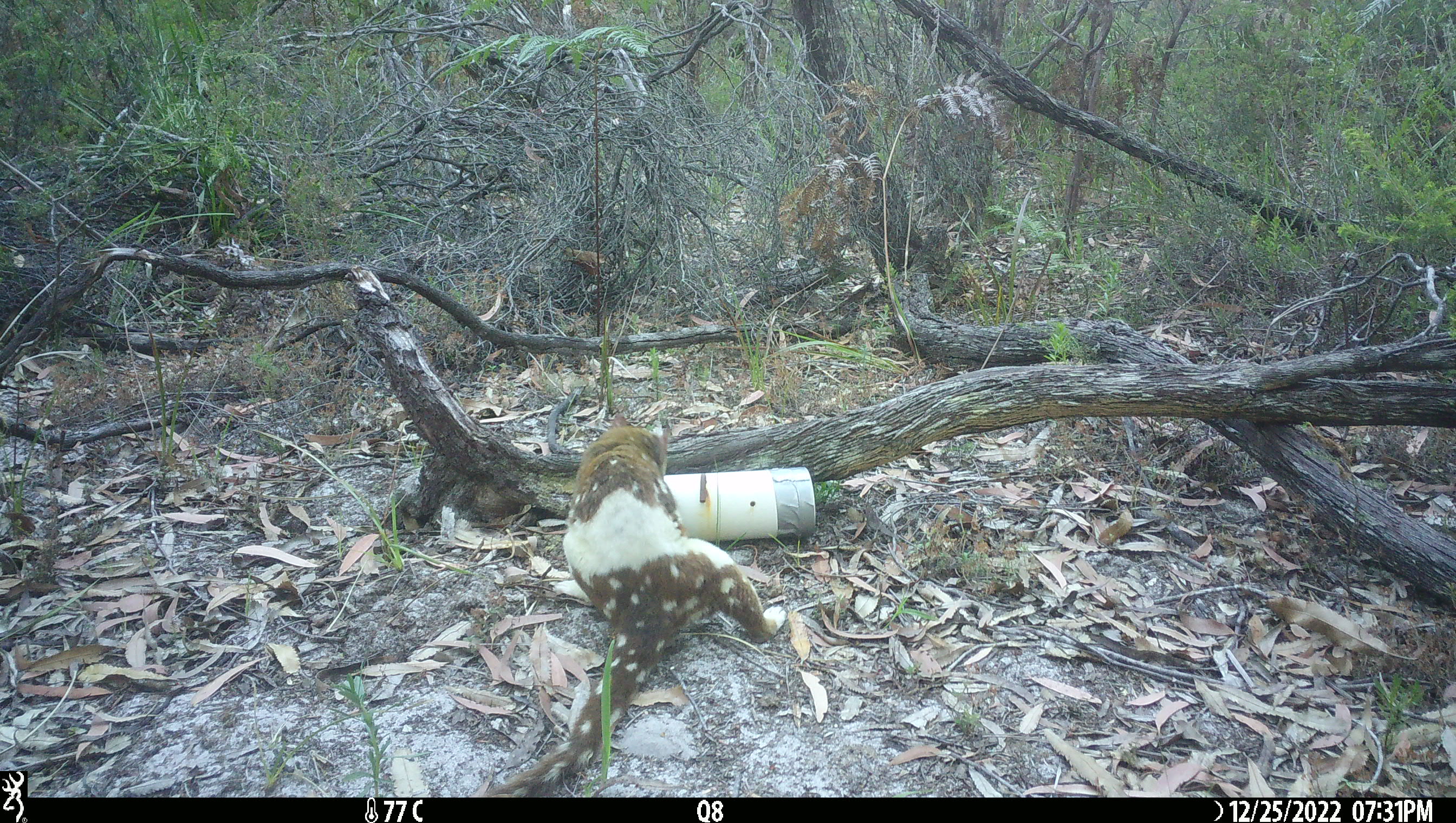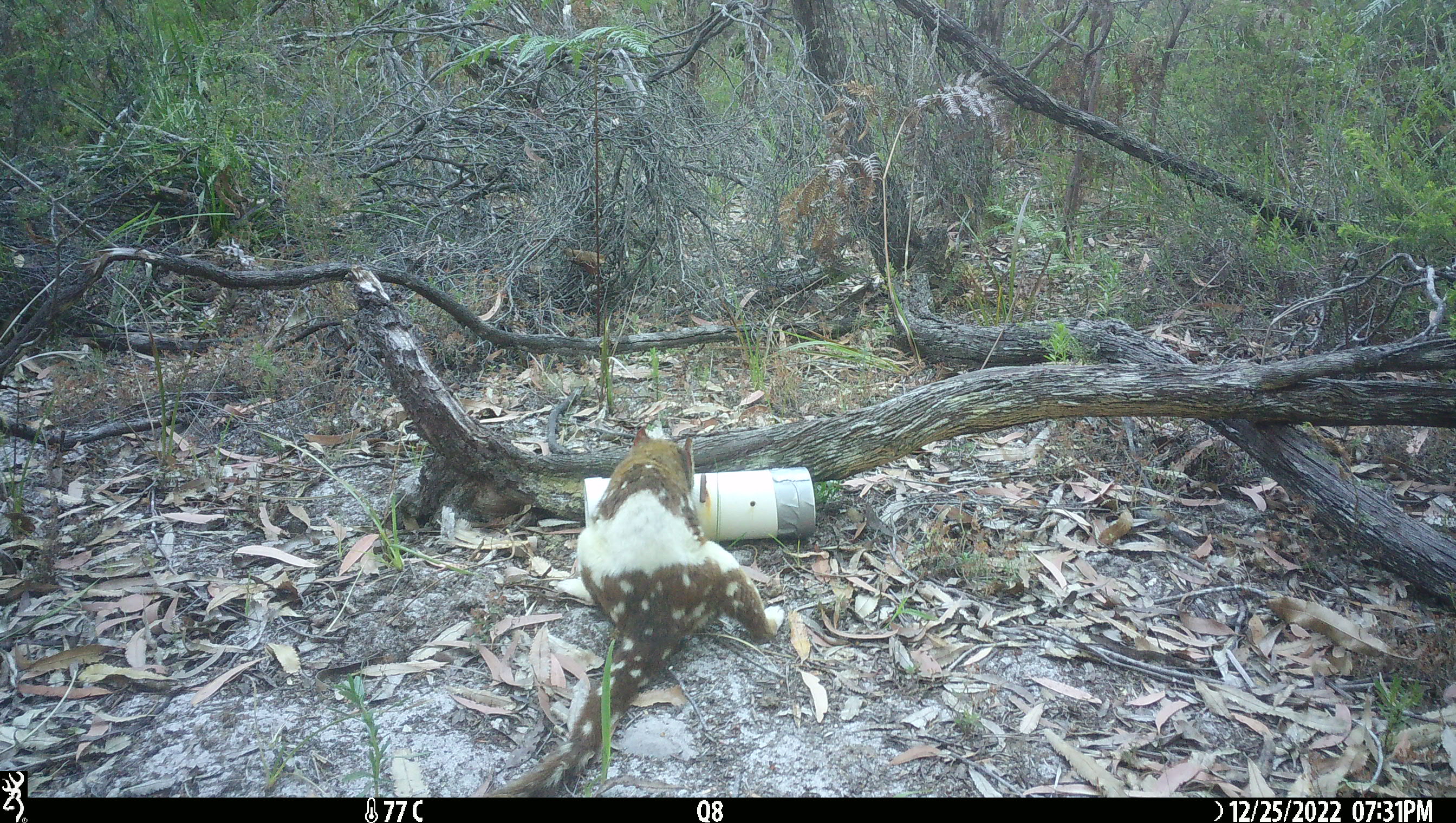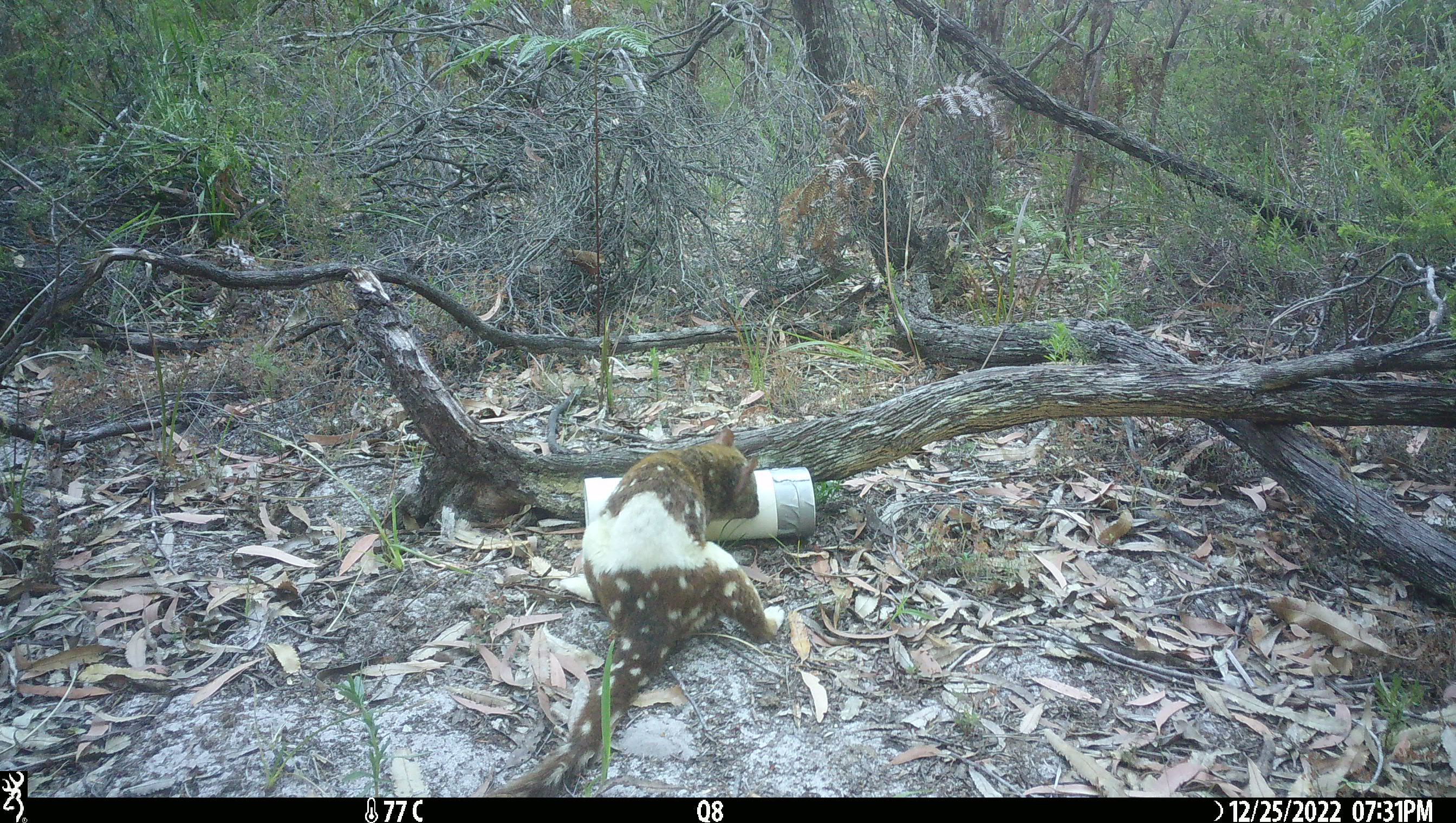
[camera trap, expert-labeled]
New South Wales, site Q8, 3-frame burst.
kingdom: Animalia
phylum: Chordata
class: Mammalia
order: Dasyuromorphia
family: Dasyuridae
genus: Dasyurus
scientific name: Dasyurus maculatus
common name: spotted-tailed quoll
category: quoll